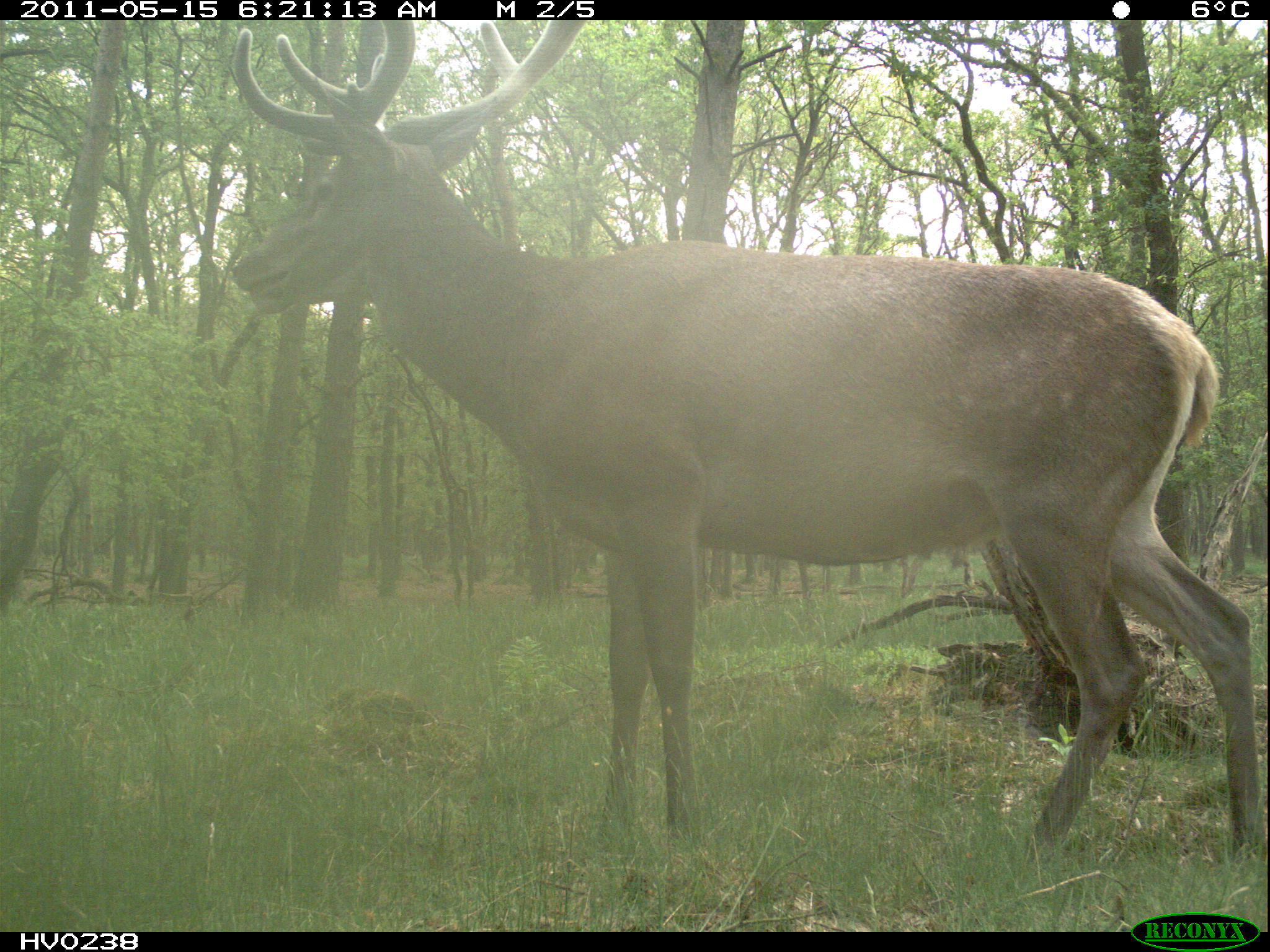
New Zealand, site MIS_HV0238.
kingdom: Animalia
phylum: Chordata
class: Mammalia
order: Artiodactyla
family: Cervidae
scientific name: Cervidae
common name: deer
Deer (Cervidae).